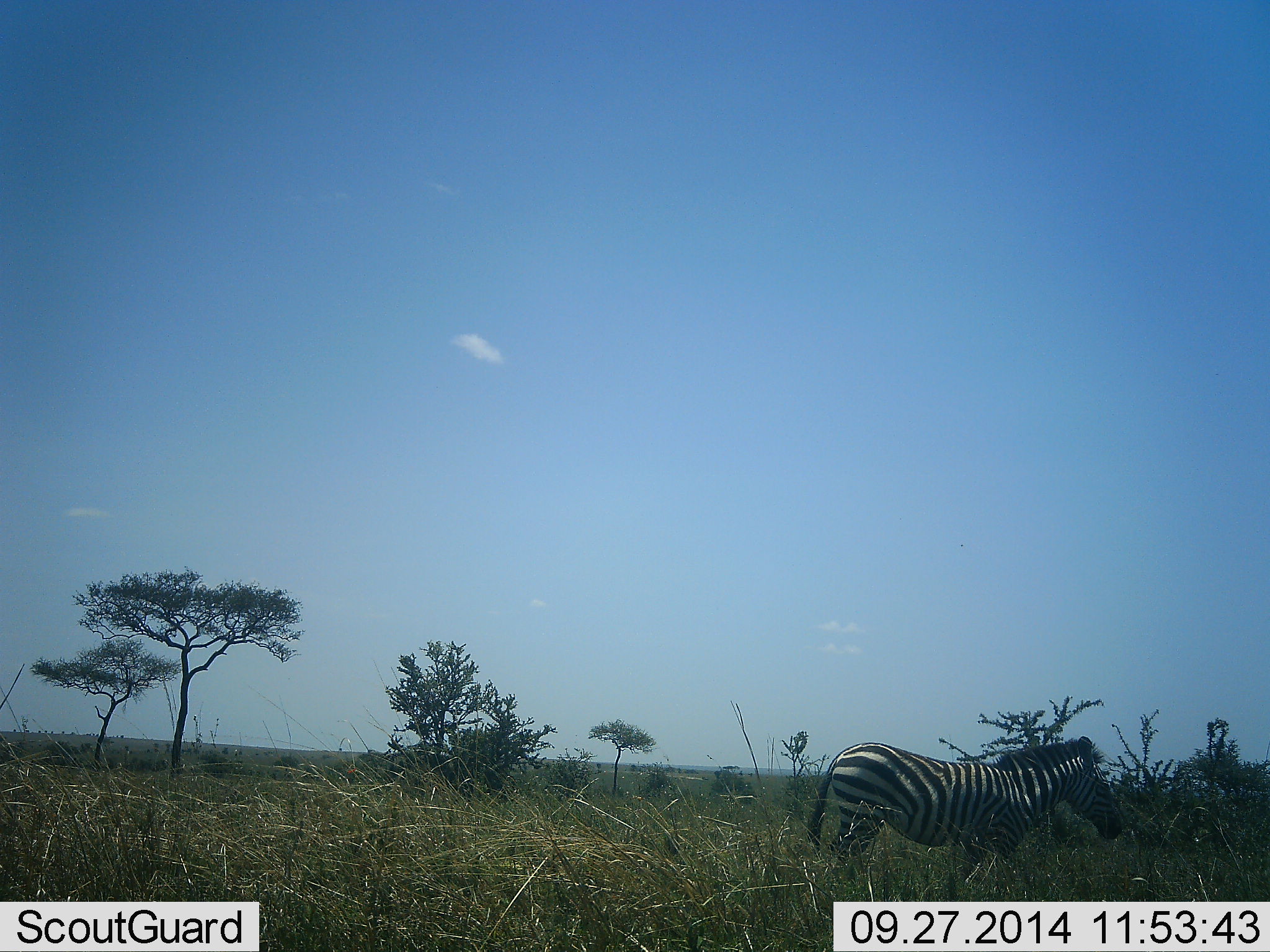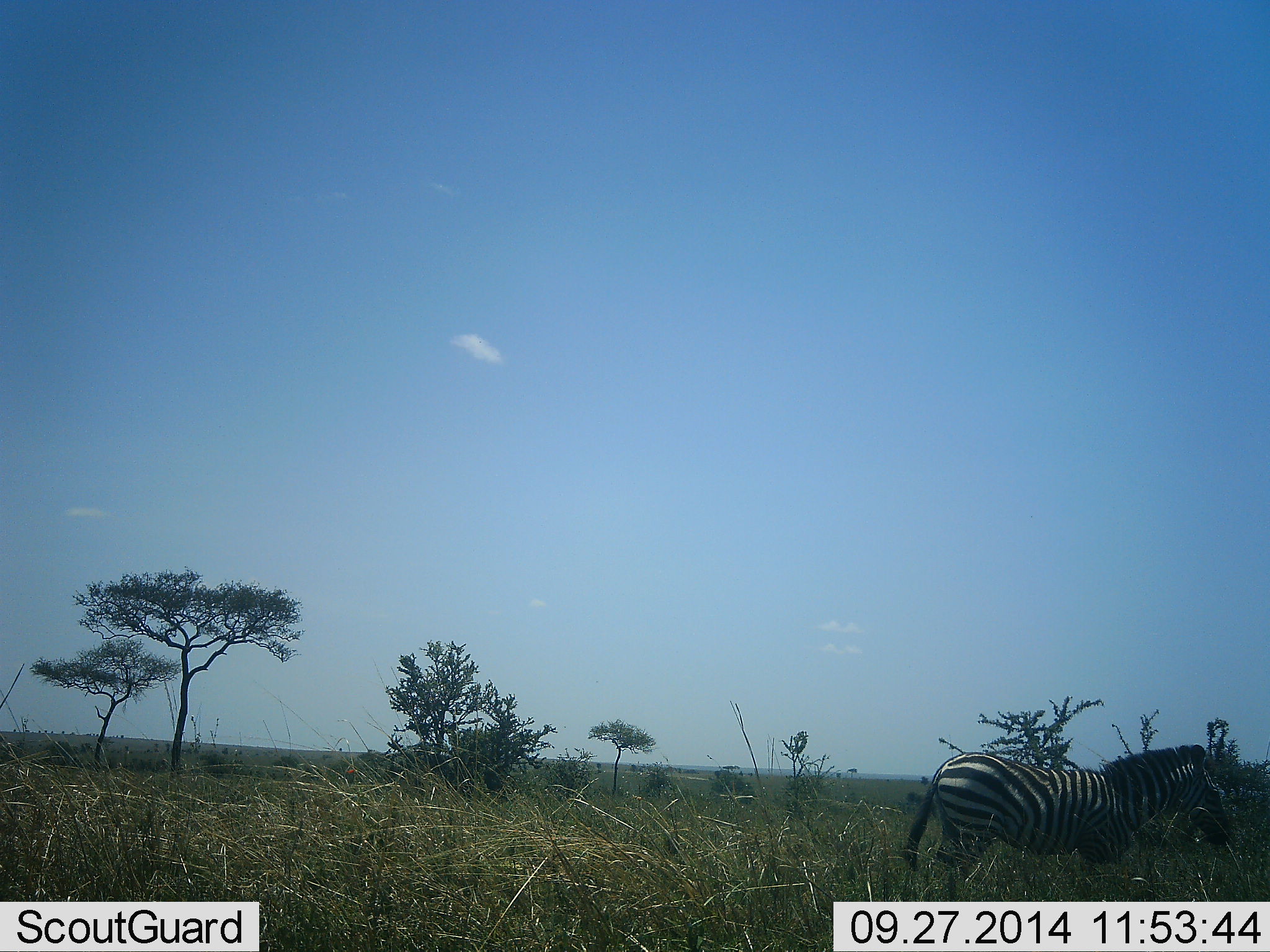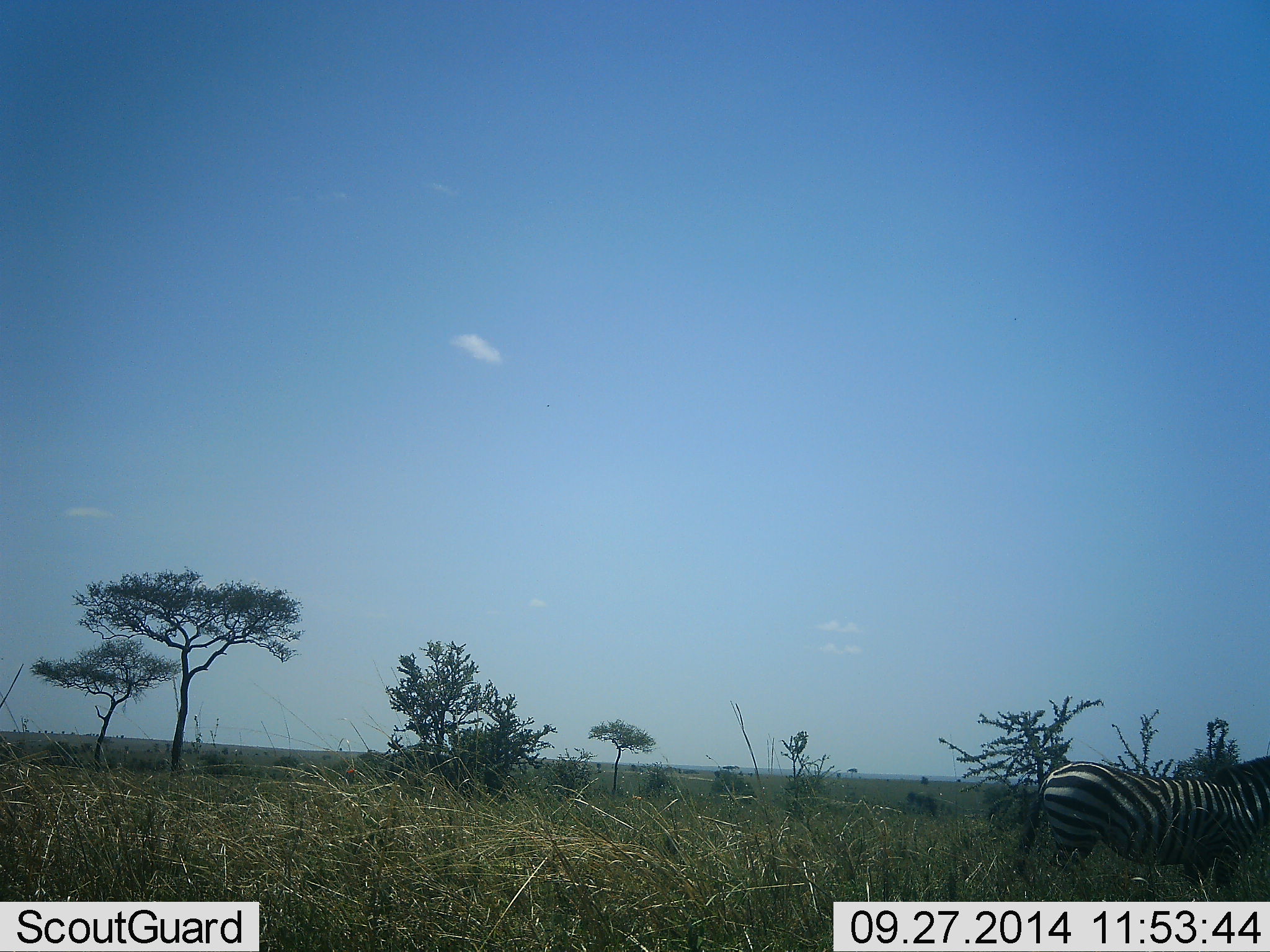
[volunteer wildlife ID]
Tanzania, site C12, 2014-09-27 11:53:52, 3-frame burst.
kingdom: Animalia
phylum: Chordata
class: Mammalia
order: Perissodactyla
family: Equidae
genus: Equus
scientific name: Equus quagga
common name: plains zebra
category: zebra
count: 1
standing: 20%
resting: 0%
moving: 80%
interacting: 0%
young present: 0%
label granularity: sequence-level